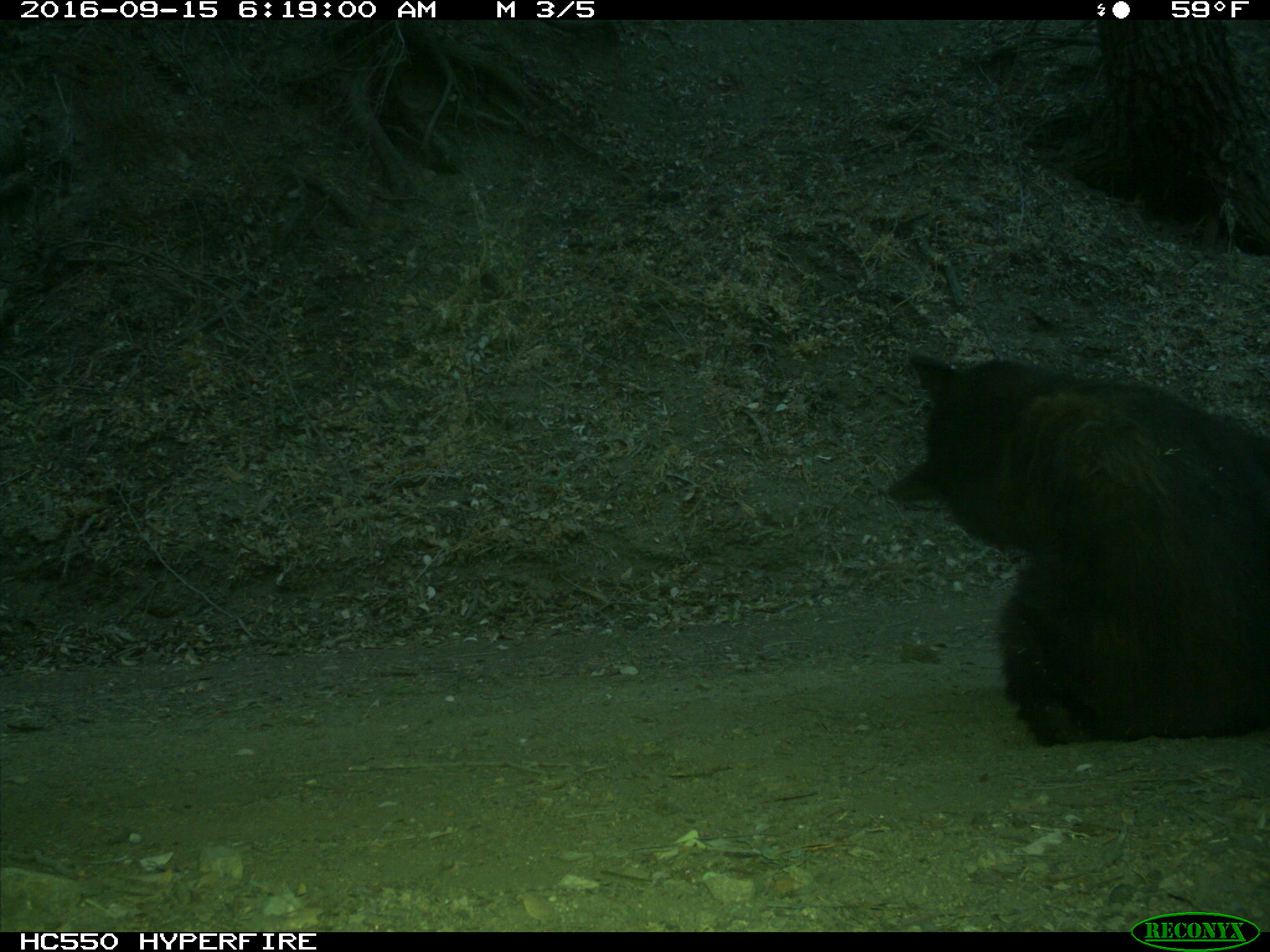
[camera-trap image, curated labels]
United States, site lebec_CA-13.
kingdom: Animalia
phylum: Chordata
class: Mammalia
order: Carnivora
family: Ursidae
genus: Ursus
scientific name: Ursus americanus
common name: american black bear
Ursus americanus (american black bear).